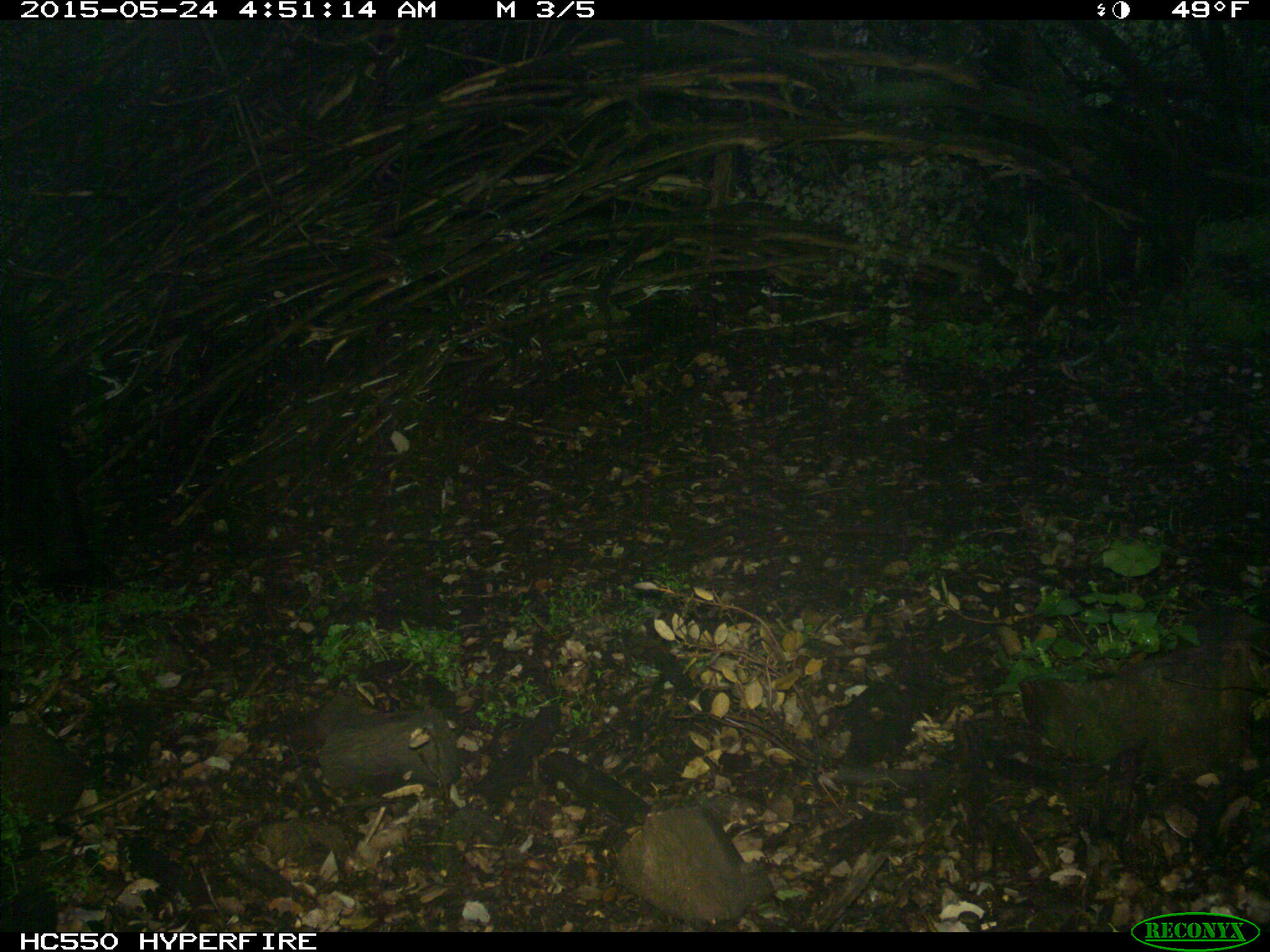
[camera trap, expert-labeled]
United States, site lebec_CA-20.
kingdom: Animalia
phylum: Chordata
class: Mammalia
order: Carnivora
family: Ursidae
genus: Ursus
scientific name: Ursus americanus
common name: american black bear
Ursus americanus (american black bear).